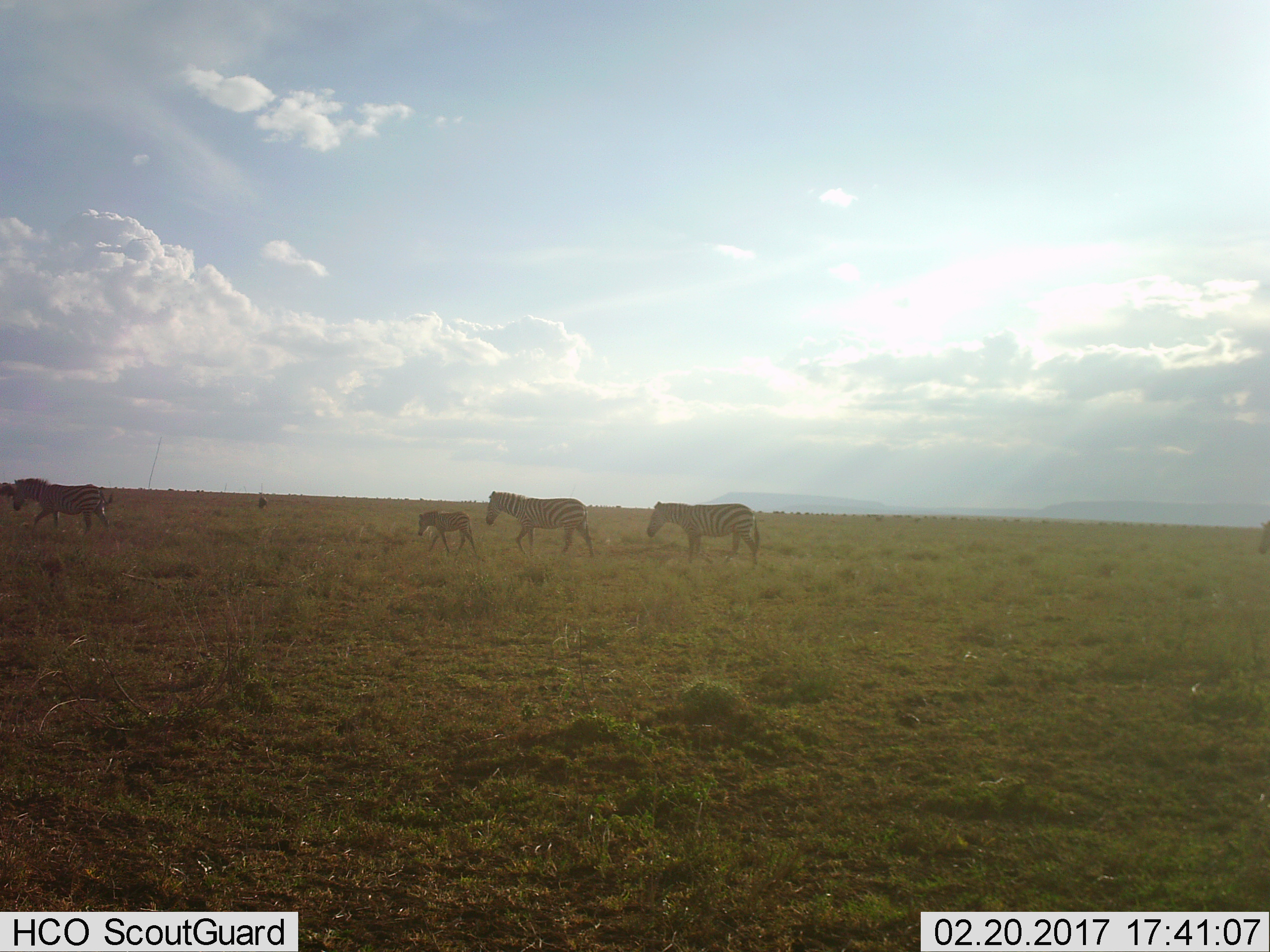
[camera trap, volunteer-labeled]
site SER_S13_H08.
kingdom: Animalia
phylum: Chordata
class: Mammalia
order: Perissodactyla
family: Equidae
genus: Equus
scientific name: Equus quagga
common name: plains zebra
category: zebraplains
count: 5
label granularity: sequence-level